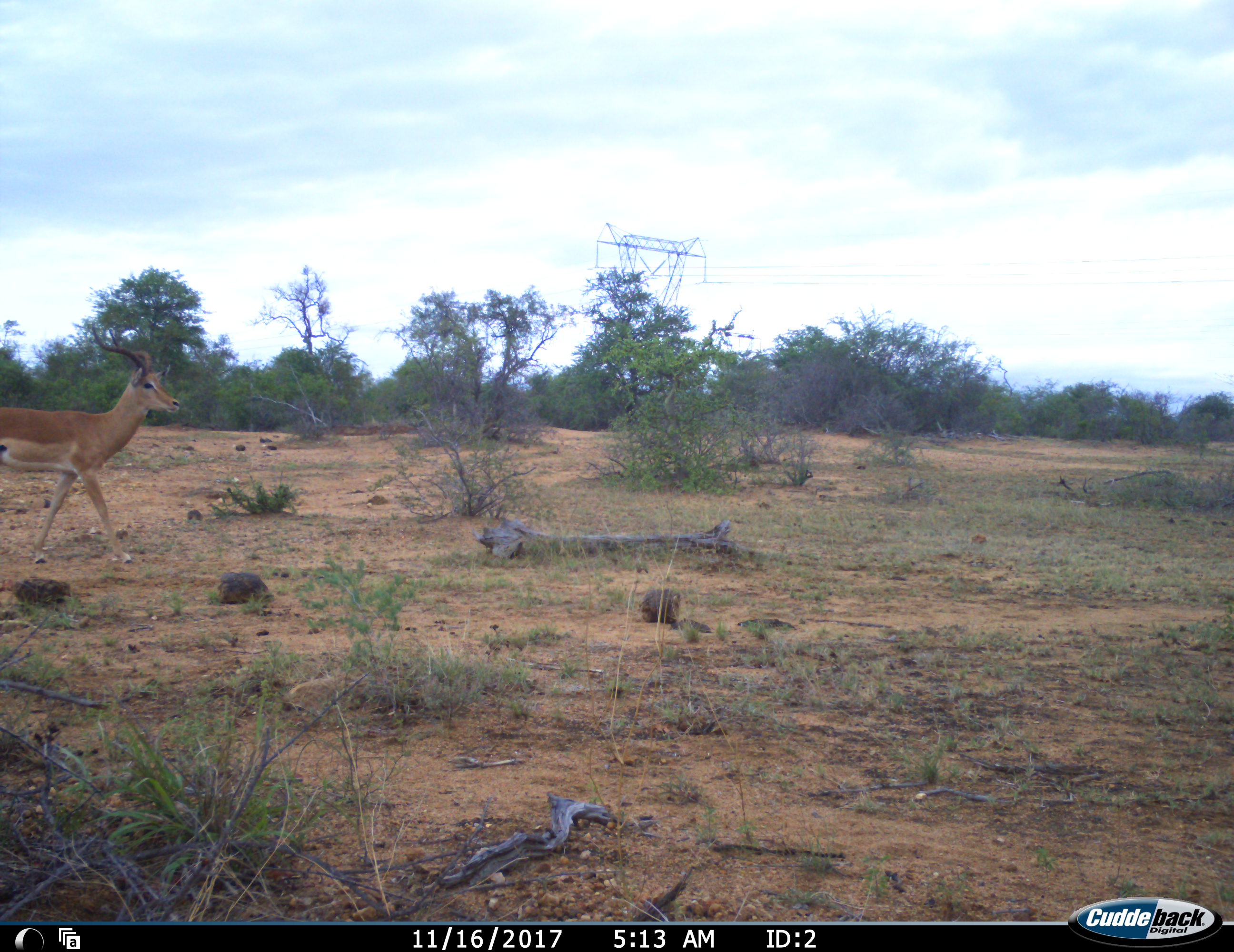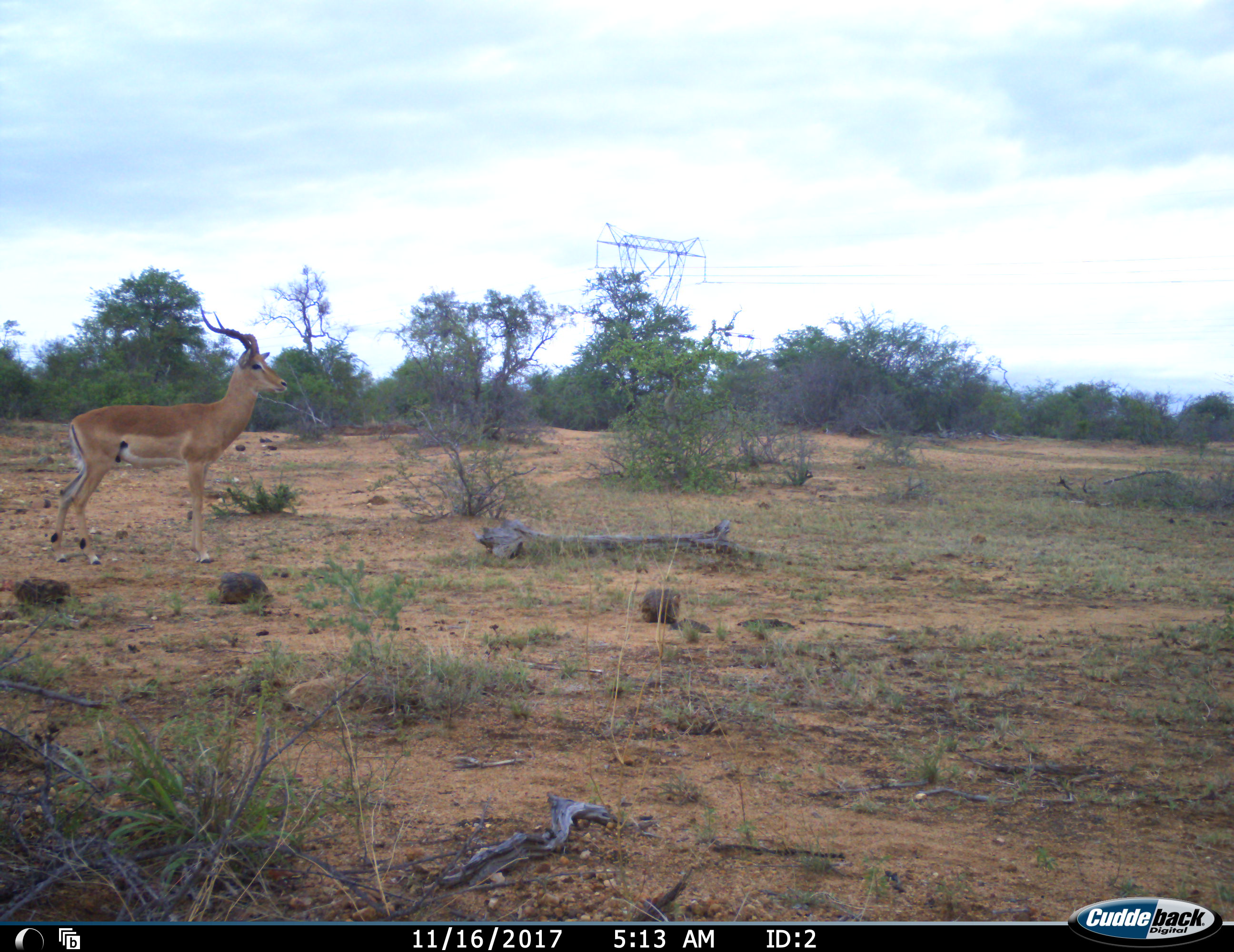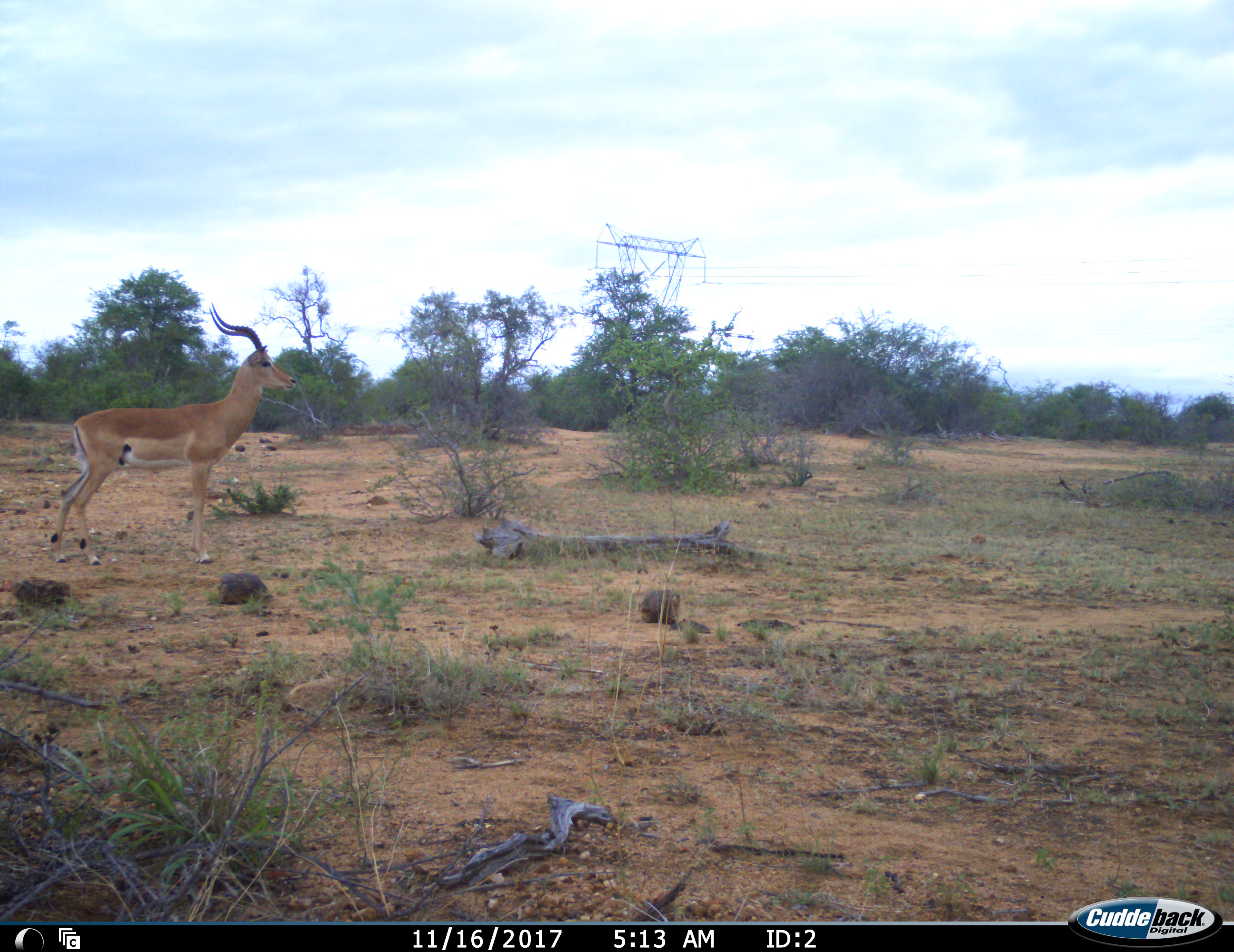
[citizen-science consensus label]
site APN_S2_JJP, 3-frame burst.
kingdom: Animalia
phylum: Chordata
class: Mammalia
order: Artiodactyla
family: Bovidae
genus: Aepyceros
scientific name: Aepyceros melampus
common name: impala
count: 1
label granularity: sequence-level